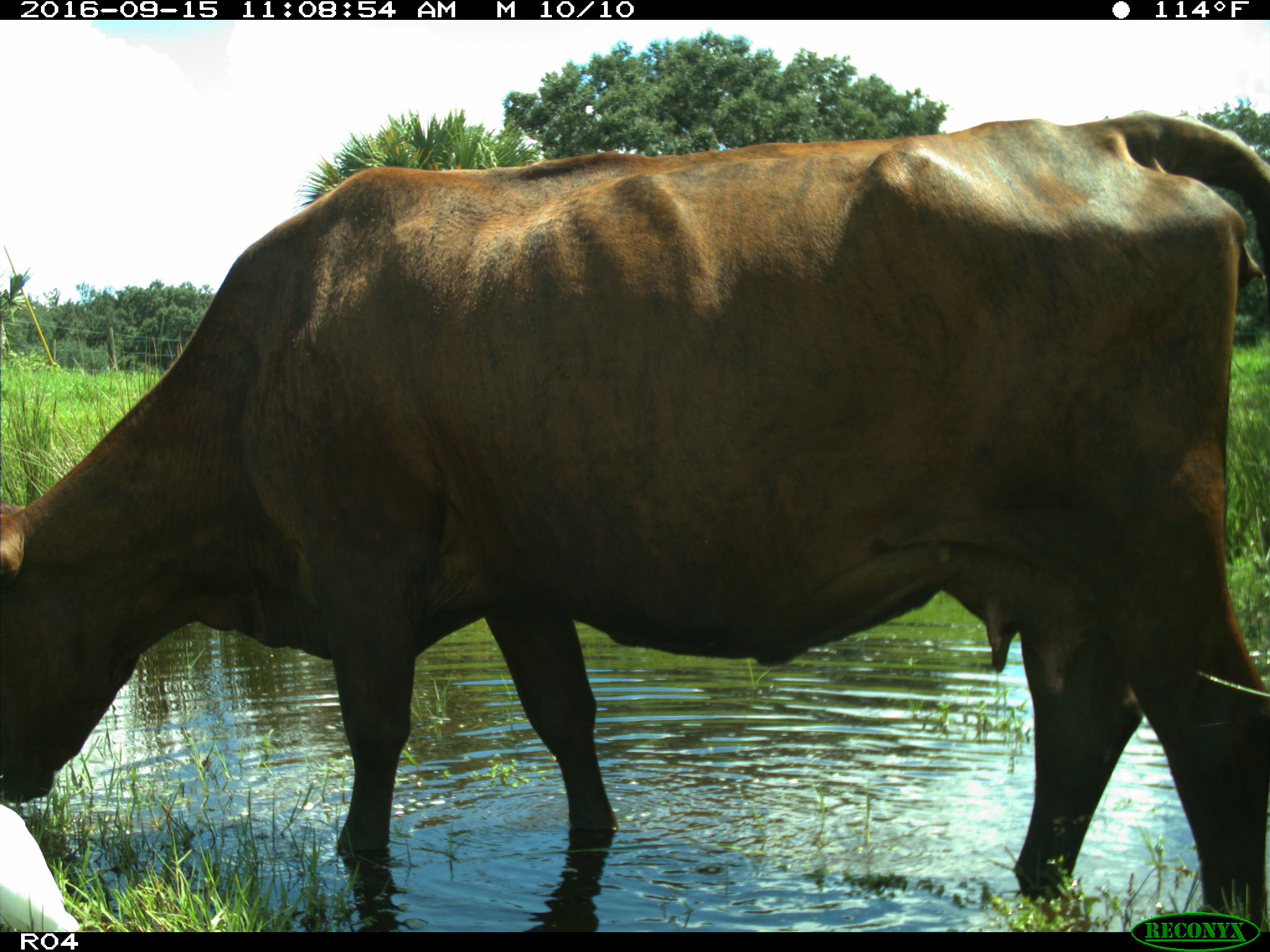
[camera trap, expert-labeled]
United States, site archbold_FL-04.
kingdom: Animalia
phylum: Chordata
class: Mammalia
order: Artiodactyla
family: Bovidae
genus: Bos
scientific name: Bos taurus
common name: domestic cow